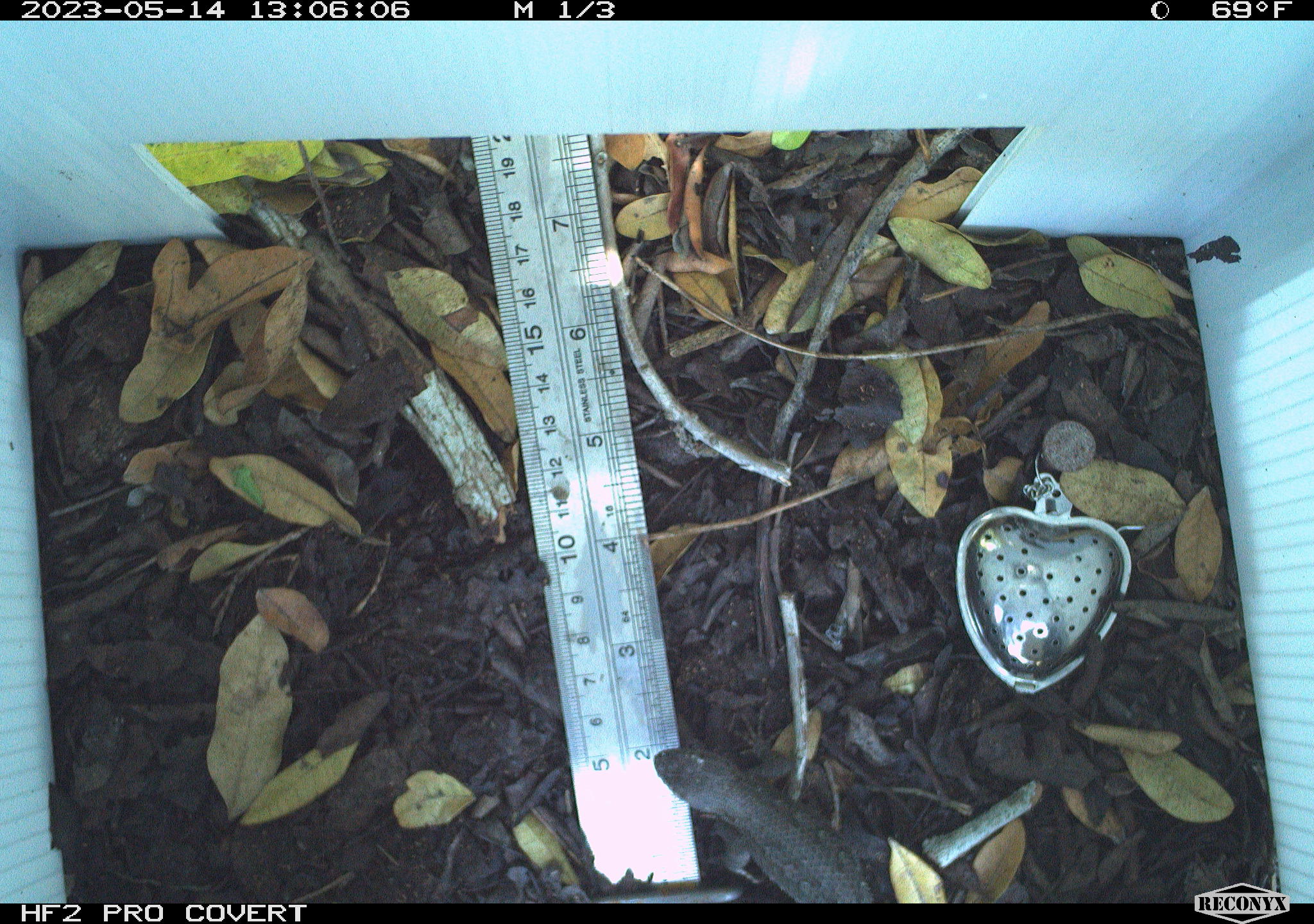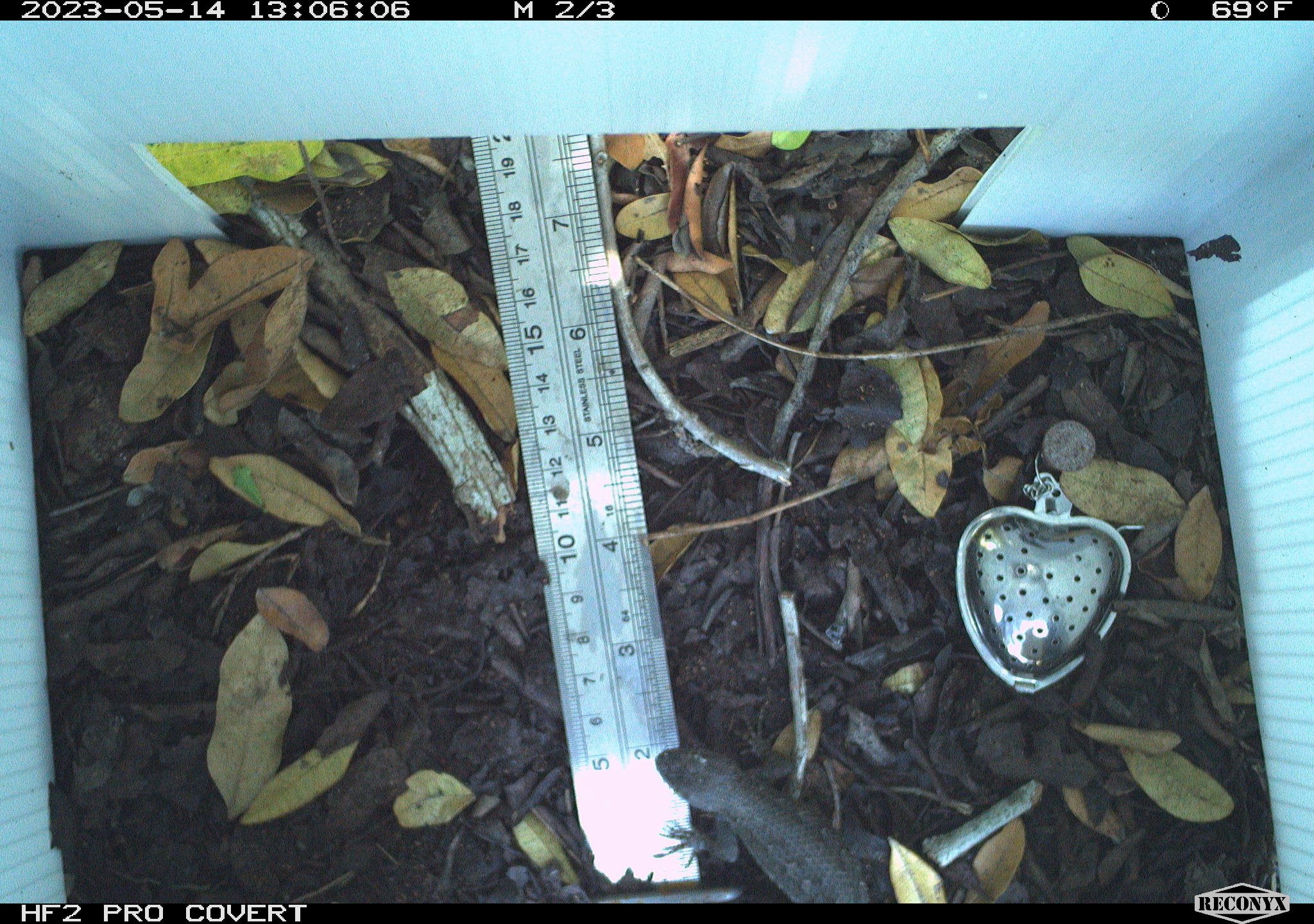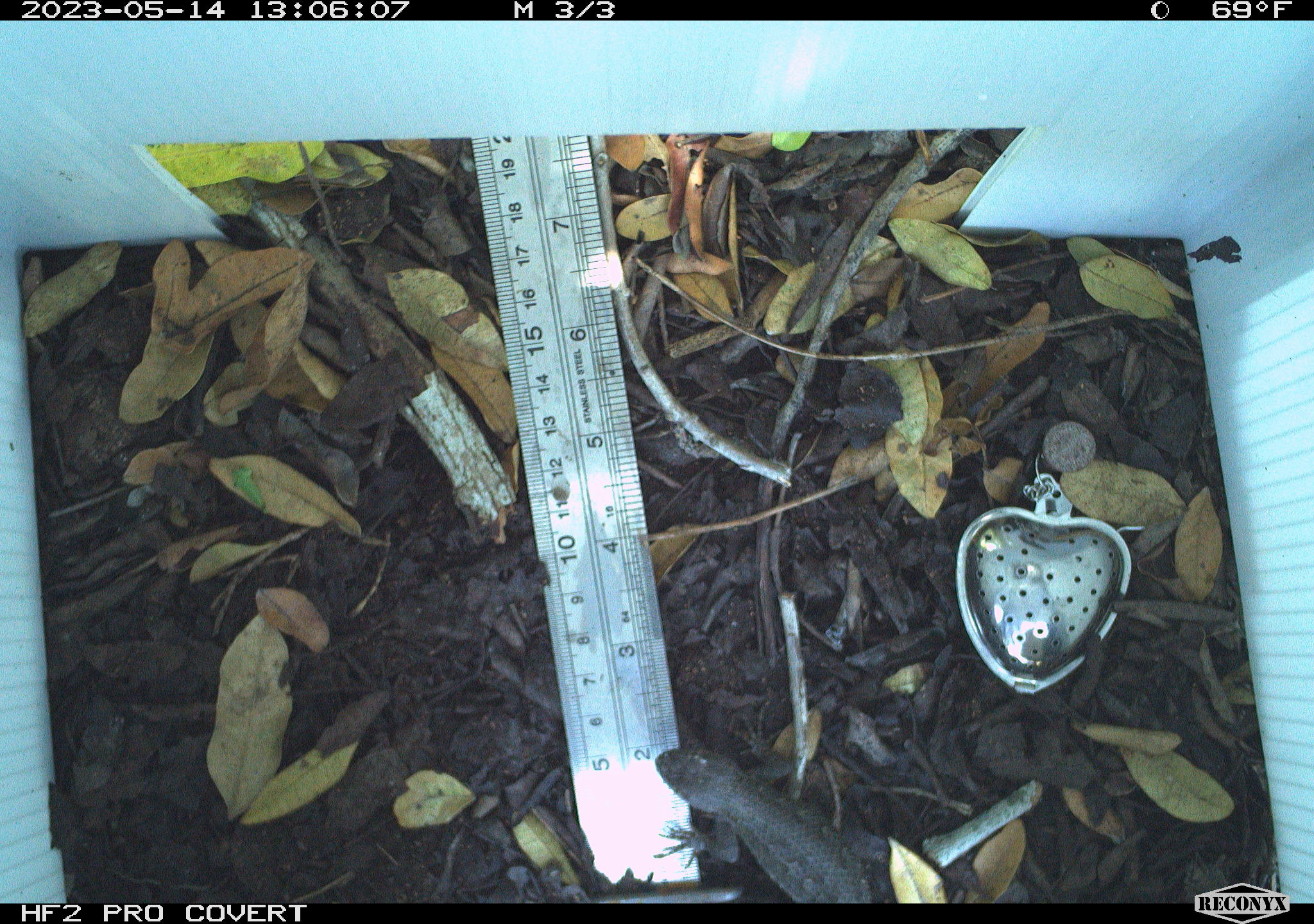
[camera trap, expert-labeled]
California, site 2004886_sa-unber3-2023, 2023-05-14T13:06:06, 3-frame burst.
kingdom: Animalia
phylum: Chordata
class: Reptilia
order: Squamata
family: Phrynosomatidae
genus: Sceloporus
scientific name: Sceloporus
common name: spiny lizards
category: sceloporus species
Sceloporus species (spiny lizards) (Sceloporus).